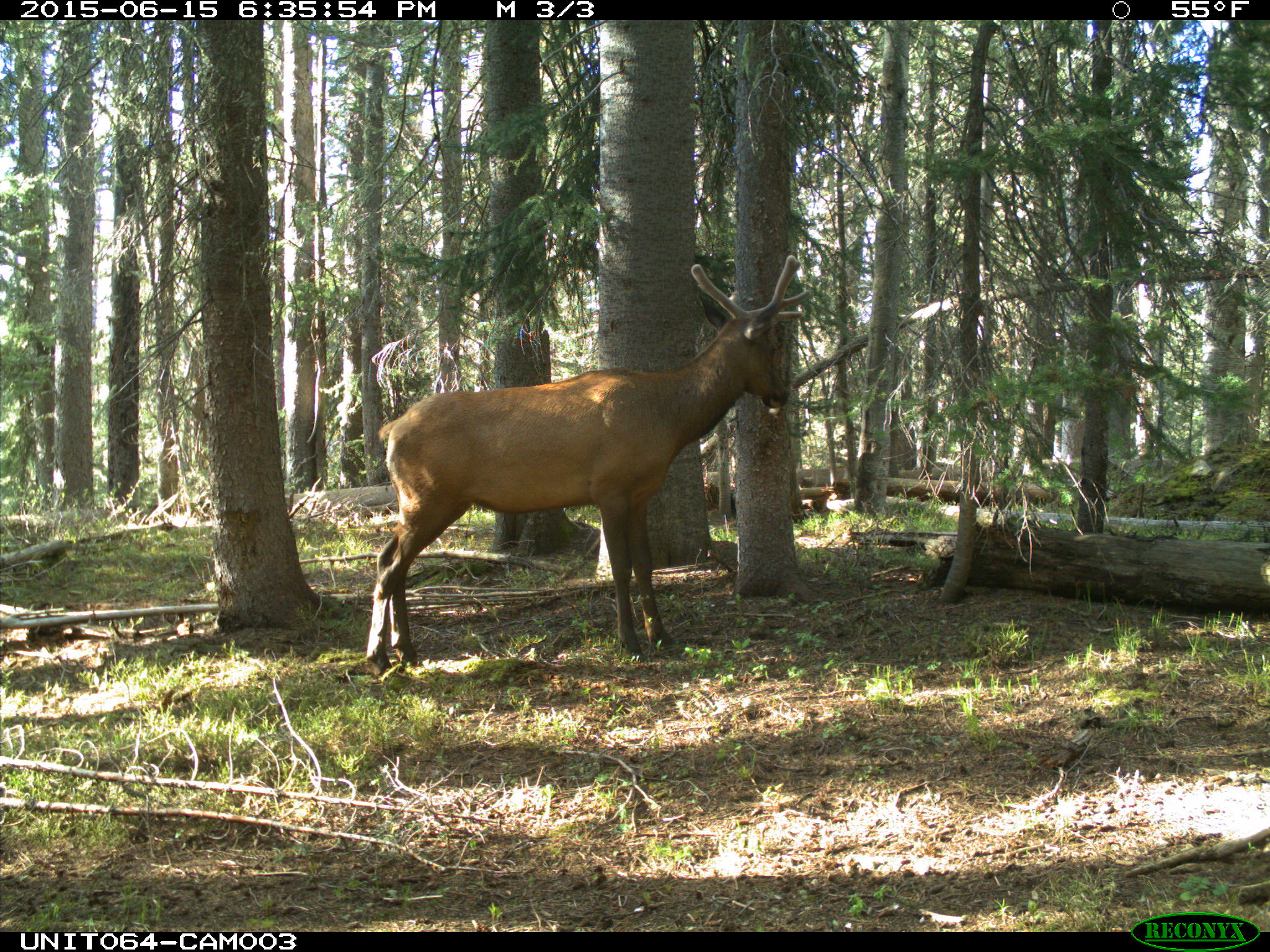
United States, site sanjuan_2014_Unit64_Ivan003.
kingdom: Animalia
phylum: Chordata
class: Mammalia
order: Artiodactyla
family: Cervidae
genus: Cervus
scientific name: Cervus elaphus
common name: red deer